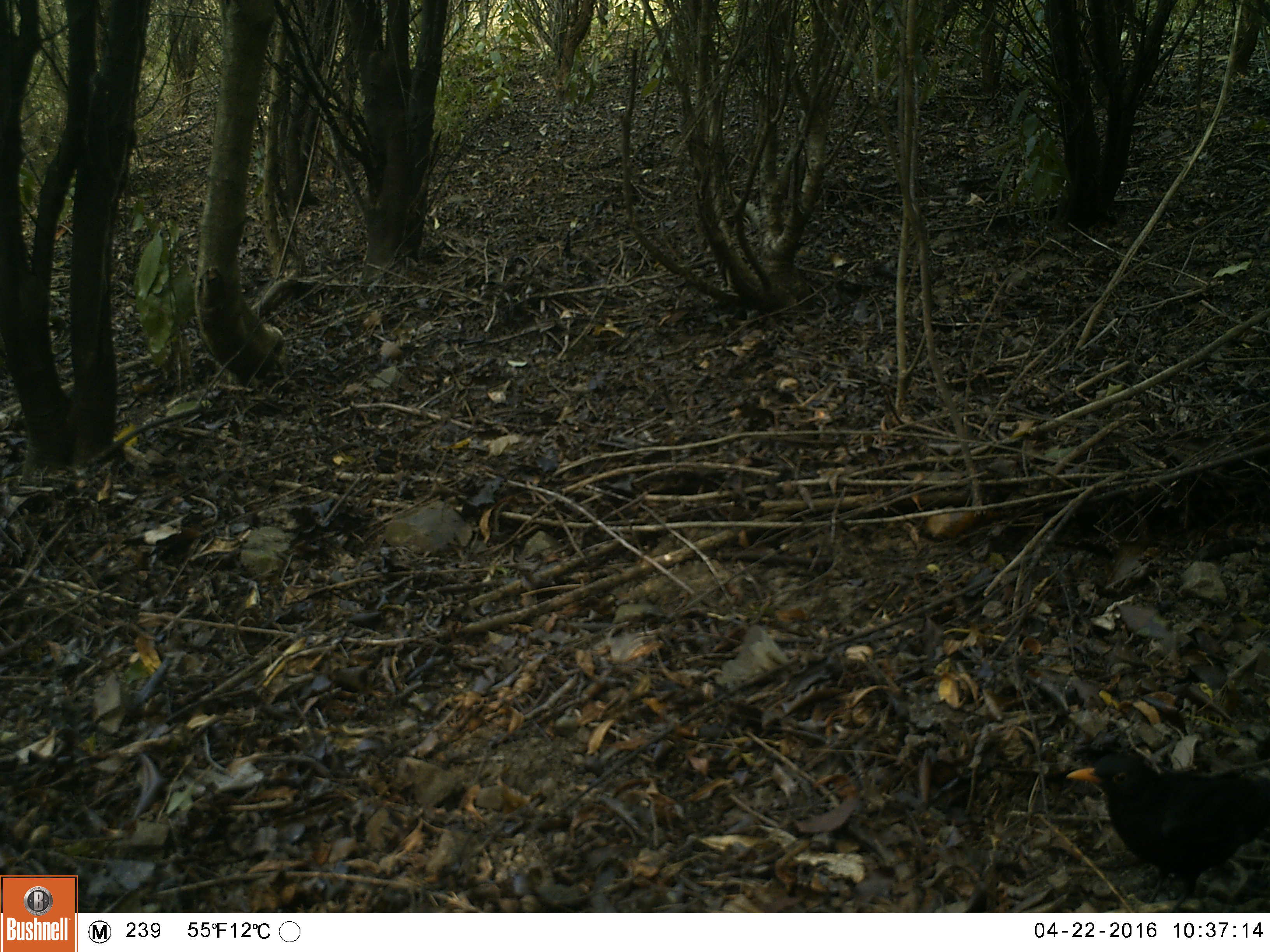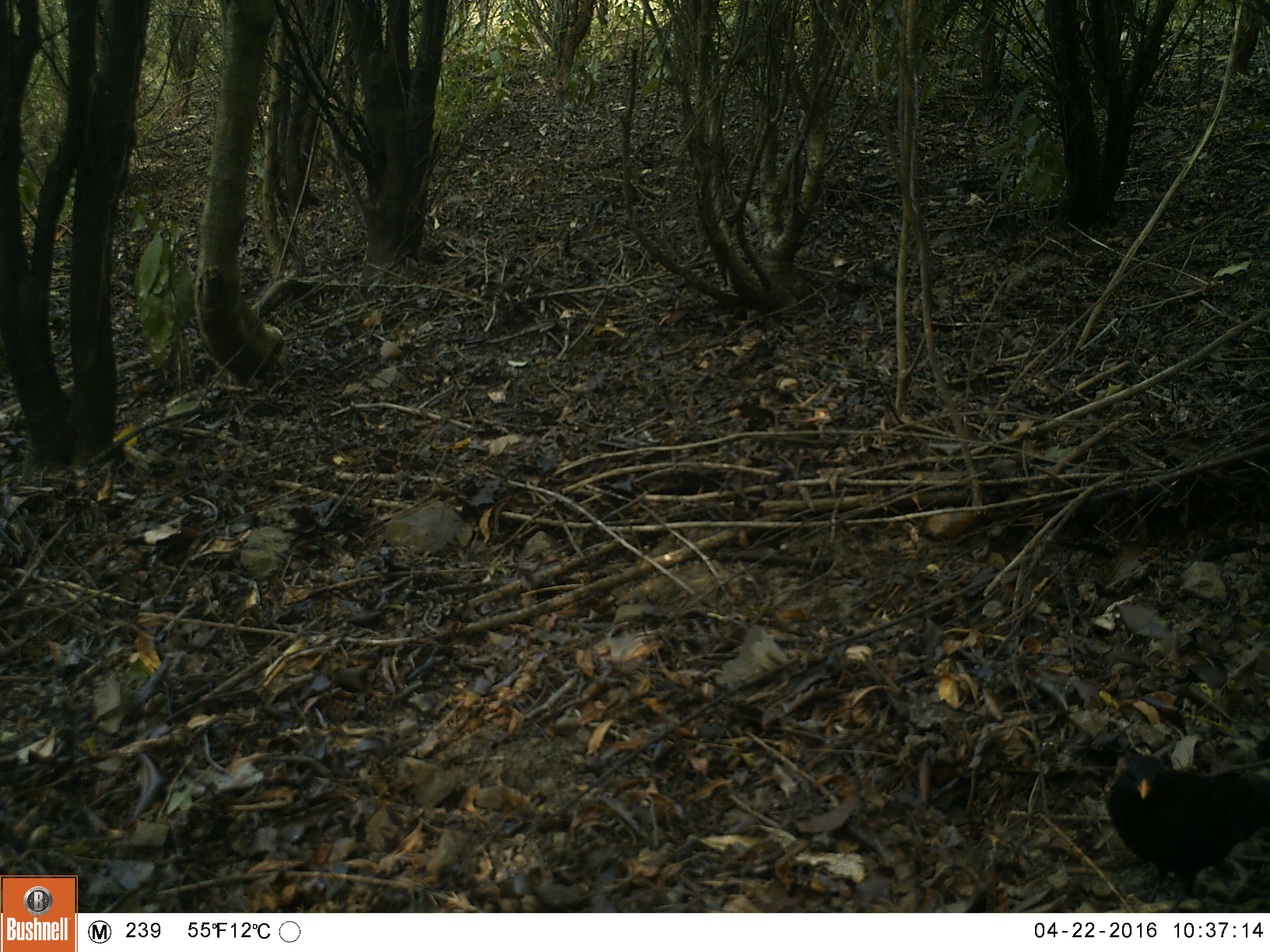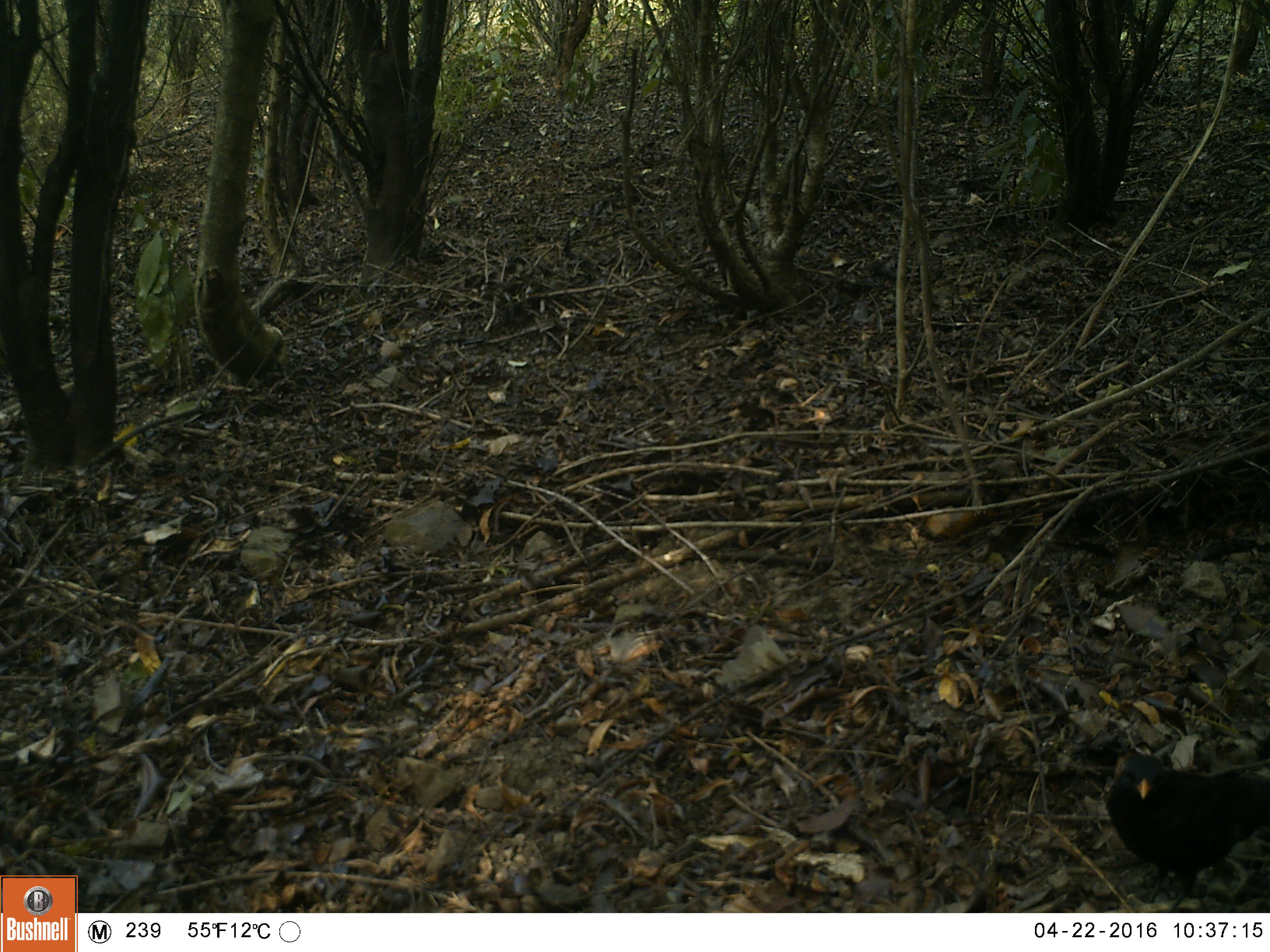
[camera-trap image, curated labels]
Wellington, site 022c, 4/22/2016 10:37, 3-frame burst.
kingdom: Animalia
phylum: Chordata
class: Aves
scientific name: Aves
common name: bird